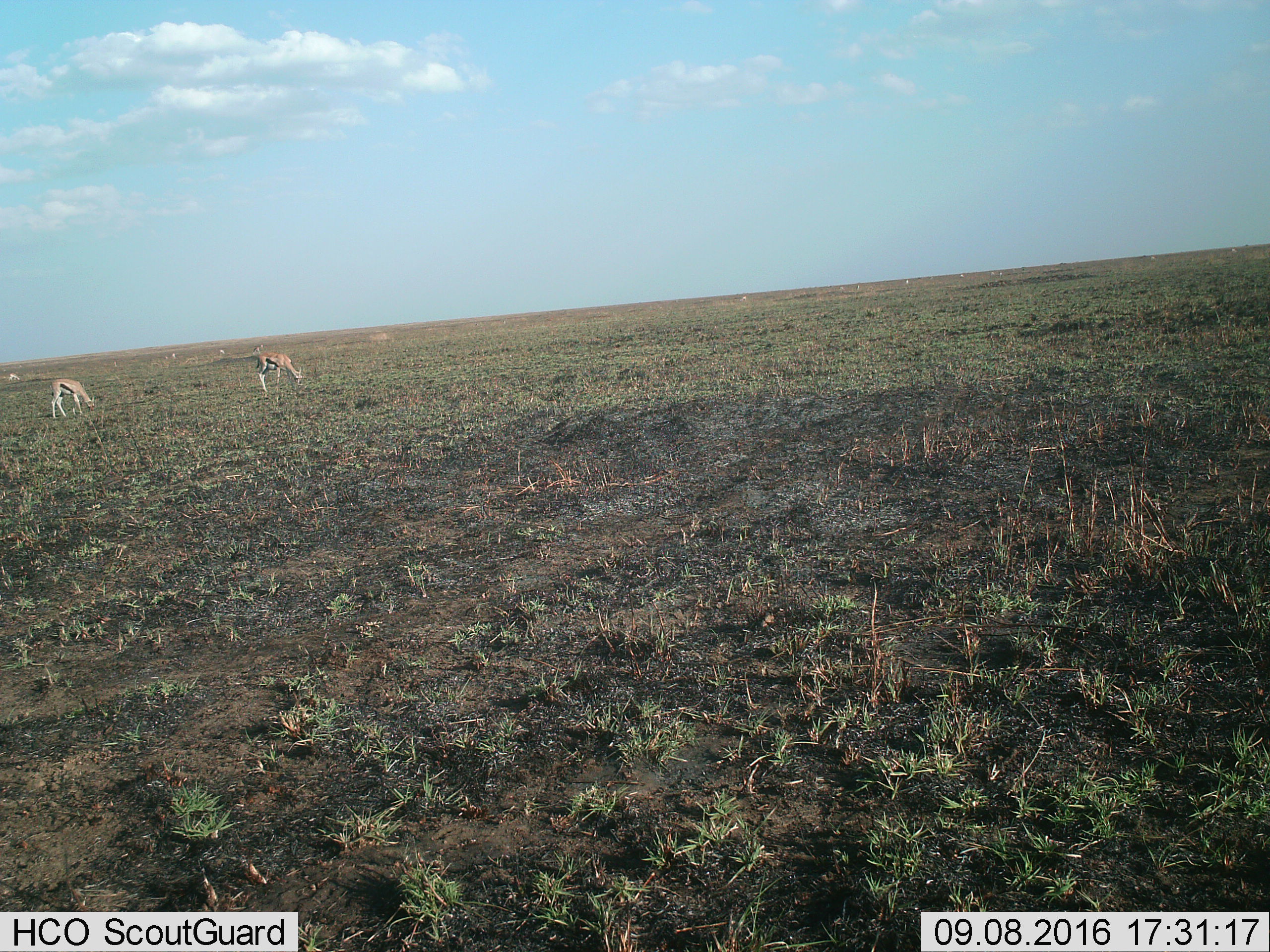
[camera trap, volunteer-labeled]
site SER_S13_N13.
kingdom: Animalia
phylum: Chordata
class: Mammalia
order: Artiodactyla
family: Bovidae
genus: Eudorcas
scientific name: Eudorcas thomsonii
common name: thomson's gazelle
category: gazellethomsons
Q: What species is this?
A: Gazellethomsons (thomson's gazelle) (Eudorcas thomsonii).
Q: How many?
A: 6.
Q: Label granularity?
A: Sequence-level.